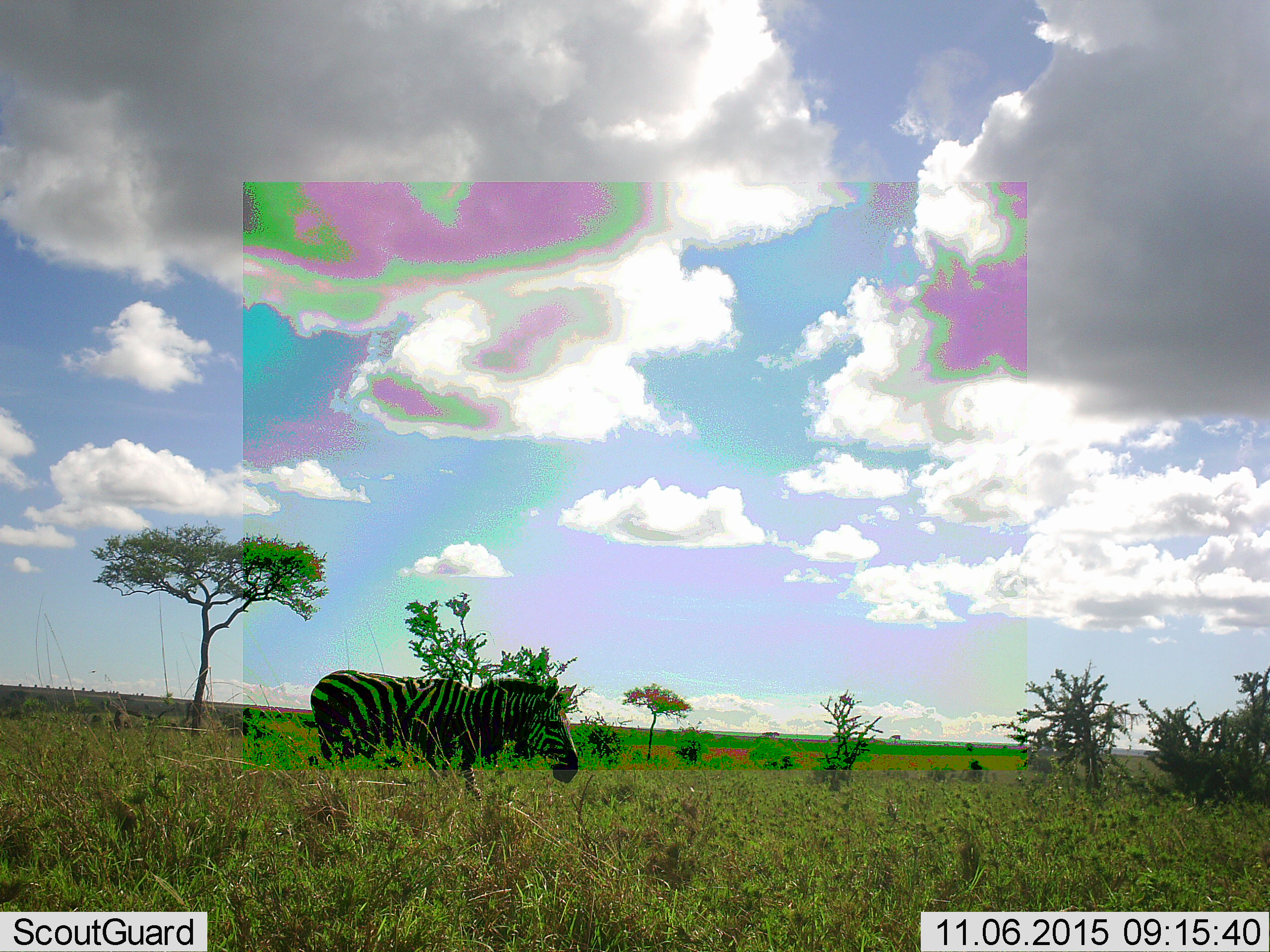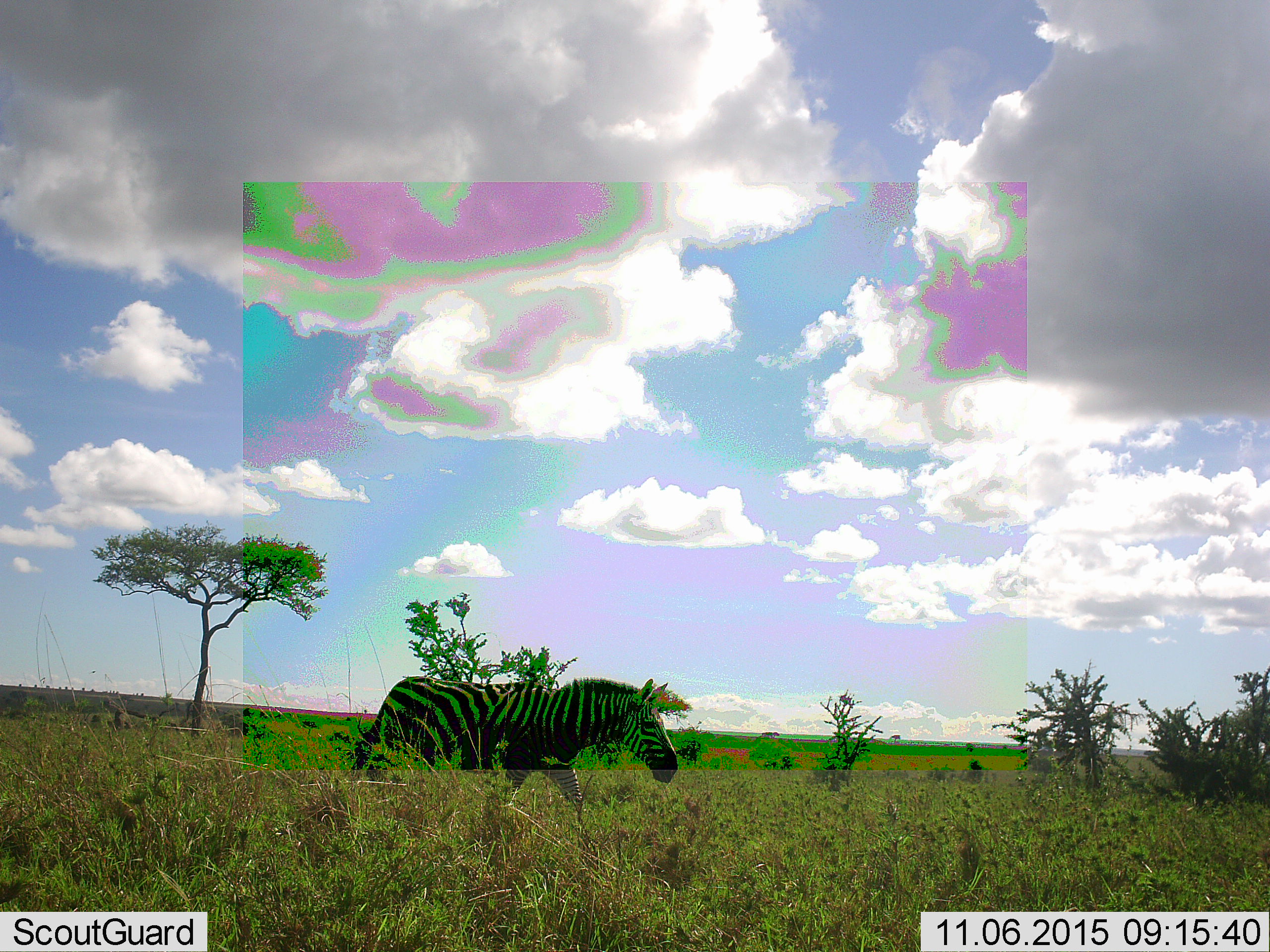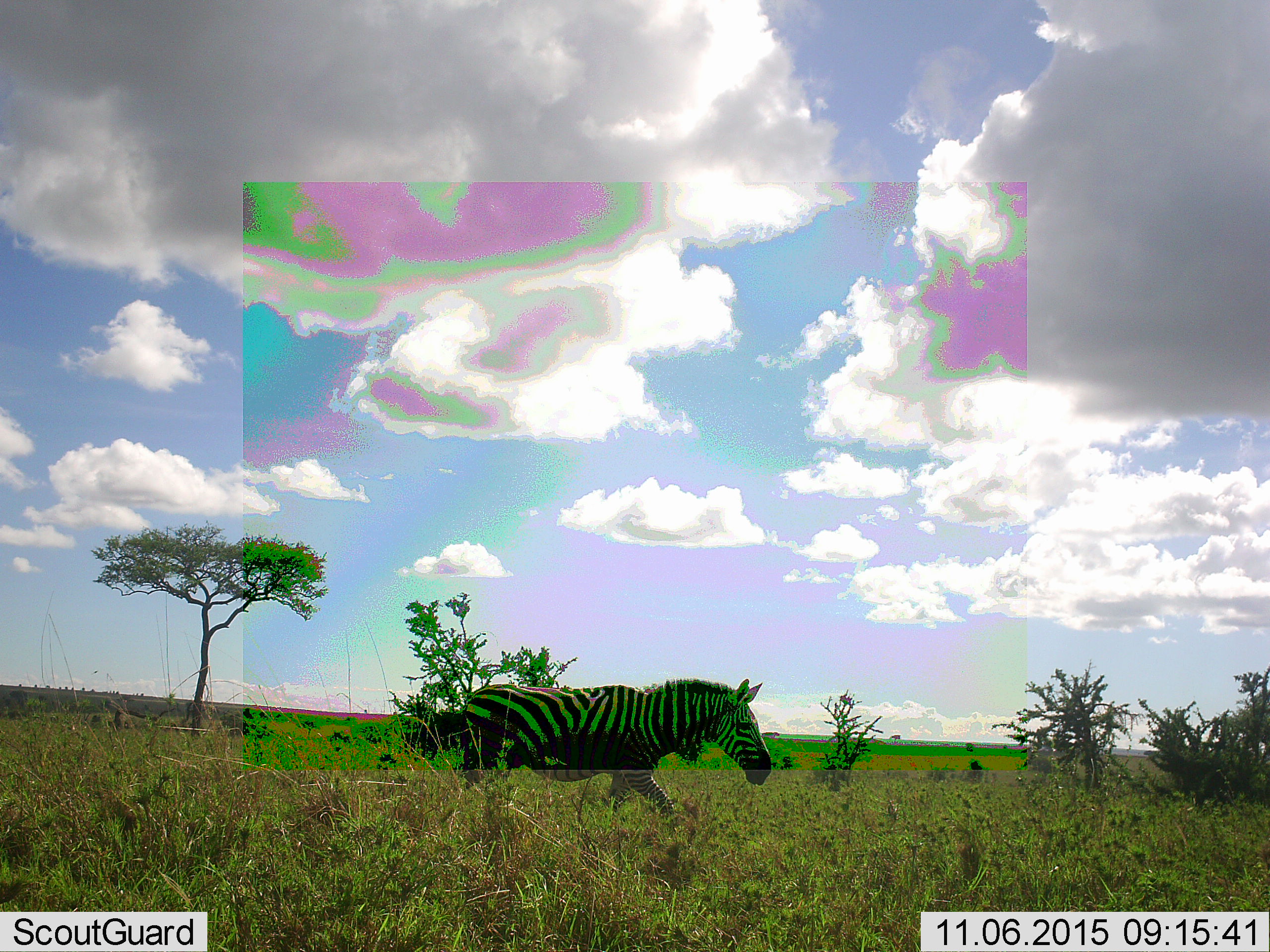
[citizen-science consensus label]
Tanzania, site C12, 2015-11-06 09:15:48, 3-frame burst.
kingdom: Animalia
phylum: Chordata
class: Mammalia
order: Perissodactyla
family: Equidae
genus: Equus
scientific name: Equus quagga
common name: plains zebra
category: zebra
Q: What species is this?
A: Zebra (plains zebra) (Equus quagga).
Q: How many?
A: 1.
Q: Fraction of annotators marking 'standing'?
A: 17%.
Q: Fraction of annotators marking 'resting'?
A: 0%.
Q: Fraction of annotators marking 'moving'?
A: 83%.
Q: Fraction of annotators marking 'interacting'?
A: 0%.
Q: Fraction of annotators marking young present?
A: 0%.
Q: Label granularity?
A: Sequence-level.